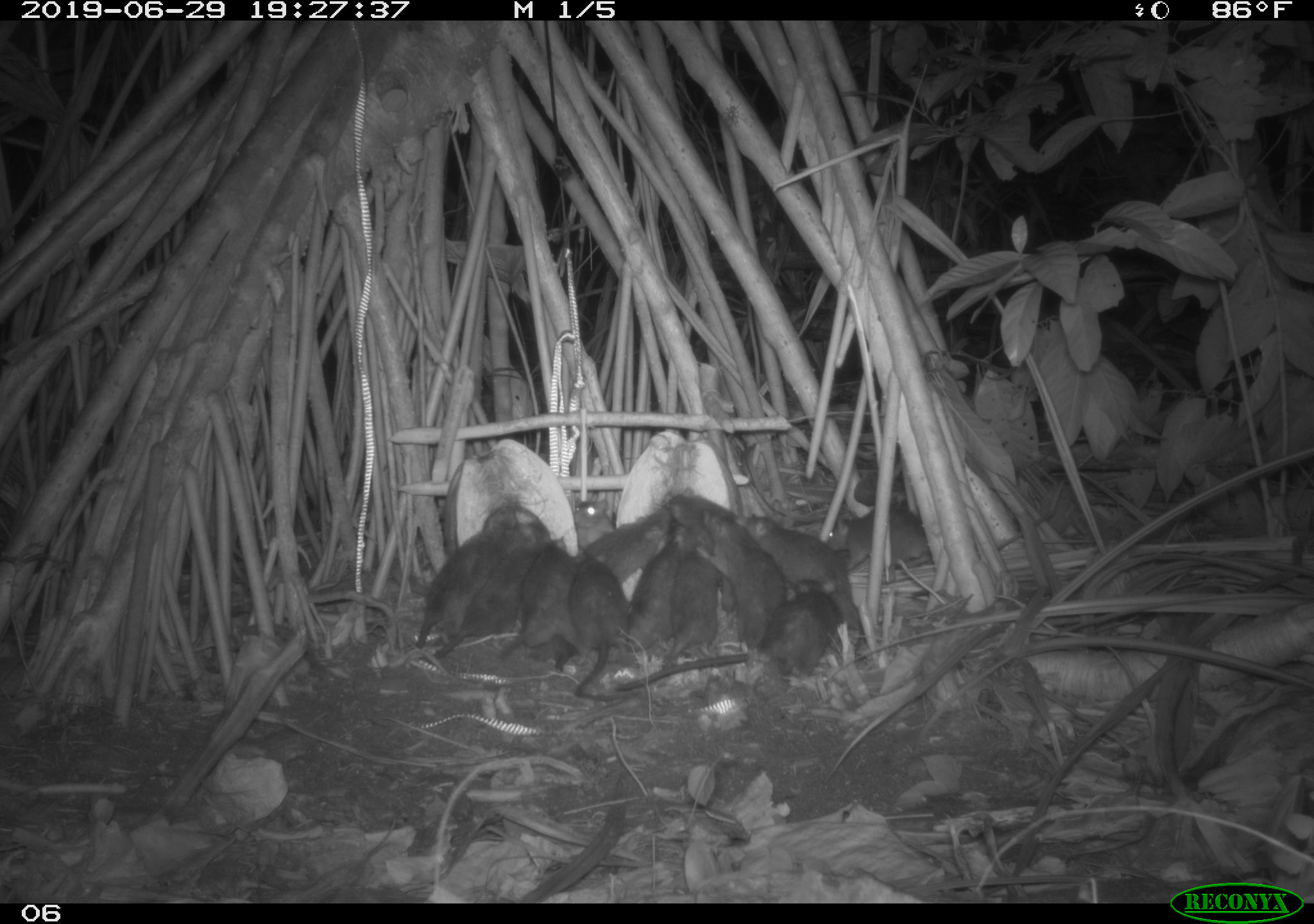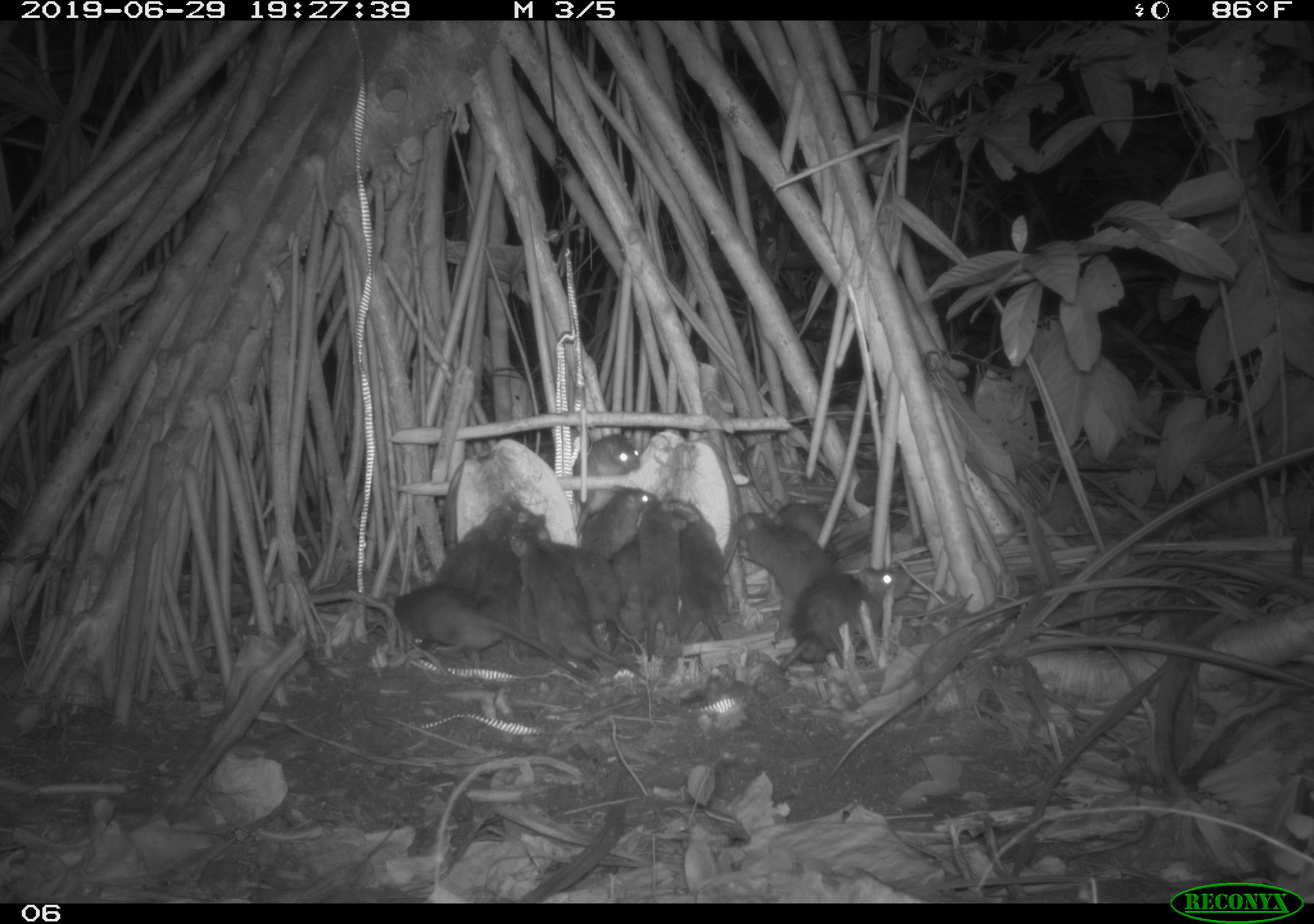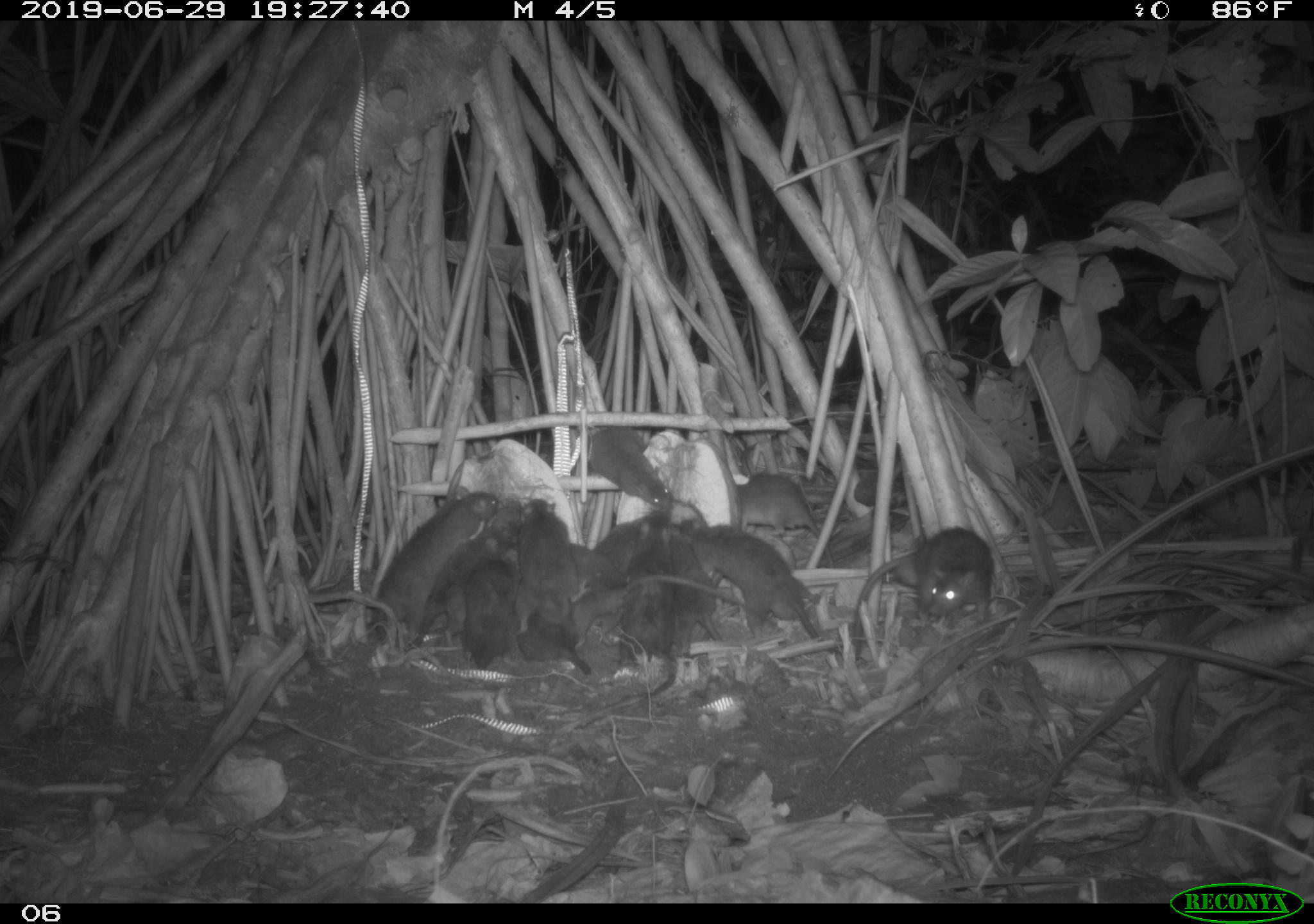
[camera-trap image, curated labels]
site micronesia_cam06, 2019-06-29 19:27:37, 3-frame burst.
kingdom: Animalia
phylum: Chordata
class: Mammalia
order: Rodentia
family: Muridae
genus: Rattus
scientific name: Rattus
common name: rat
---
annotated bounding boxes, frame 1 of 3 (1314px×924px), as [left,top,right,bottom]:
rat: [615,571,852,698]; [431,518,558,661]; [407,511,524,653]; [743,514,863,627]; [552,551,638,708]; [498,534,595,662]; [705,524,791,651]; [665,486,743,619]; [821,499,940,577]; [660,523,721,669]; [622,527,694,647]; [586,505,683,585]; [570,496,615,559]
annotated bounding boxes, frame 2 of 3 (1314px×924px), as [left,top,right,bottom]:
rat: [384,587,587,686]; [774,562,918,680]; [733,509,840,649]; [508,524,602,669]; [552,537,638,671]; [619,493,685,661]; [664,502,738,648]; [745,459,846,559]; [432,497,529,599]; [477,514,554,625]; [577,482,660,581]; [606,539,647,661]; [567,432,648,479]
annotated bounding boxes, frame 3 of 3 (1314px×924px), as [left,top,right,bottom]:
rat: [368,488,502,655]; [848,522,1000,665]; [568,551,777,646]; [683,522,828,647]; [409,518,513,664]; [518,495,585,651]; [626,518,679,697]; [459,538,521,671]; [661,526,727,648]; [586,425,676,514]; [581,511,666,592]; [736,463,823,540]; [511,608,600,683]